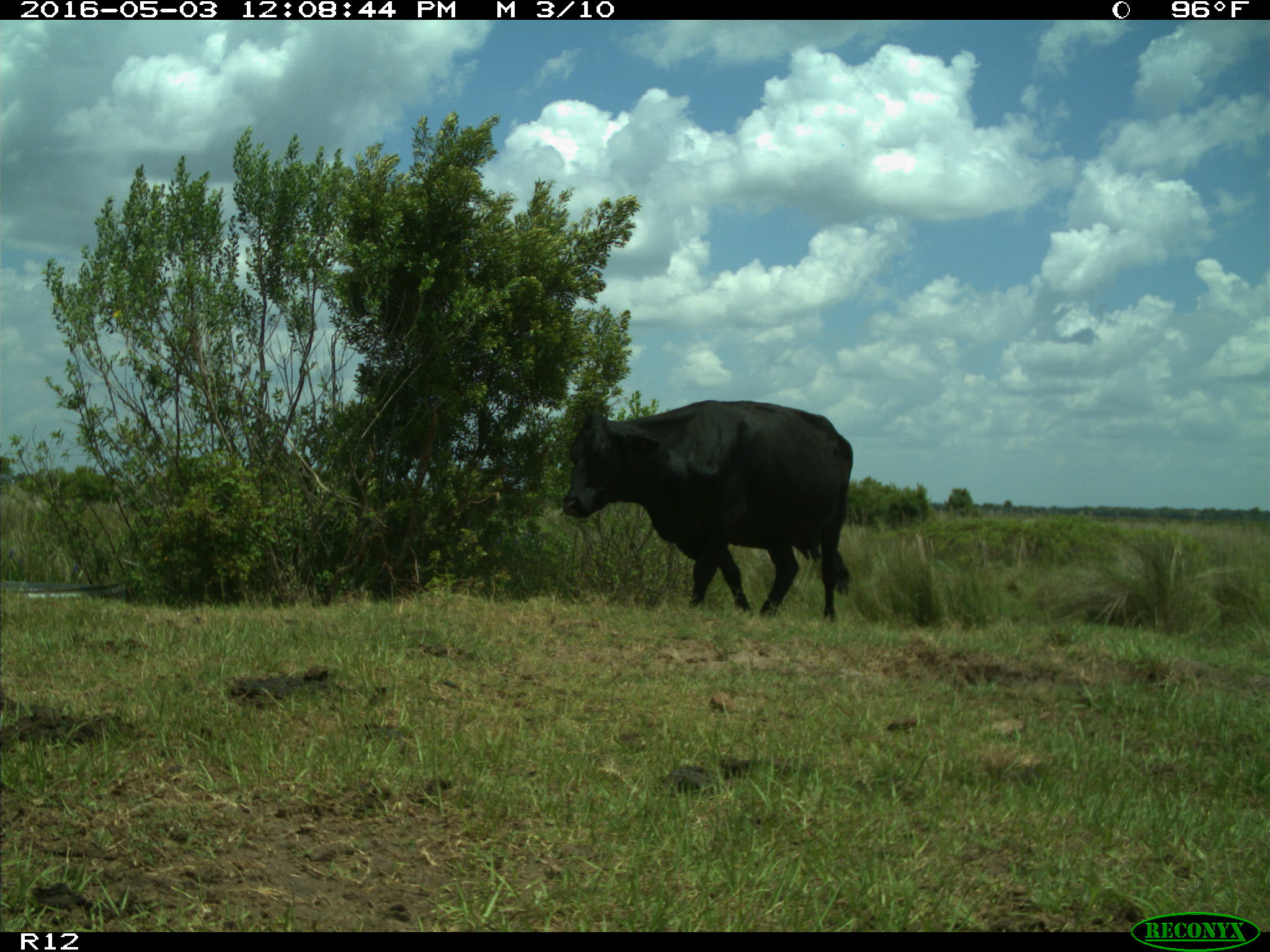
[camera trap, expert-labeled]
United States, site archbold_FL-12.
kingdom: Animalia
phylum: Chordata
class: Mammalia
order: Artiodactyla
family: Bovidae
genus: Bos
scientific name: Bos taurus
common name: domestic cow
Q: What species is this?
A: Bos taurus (domestic cow).